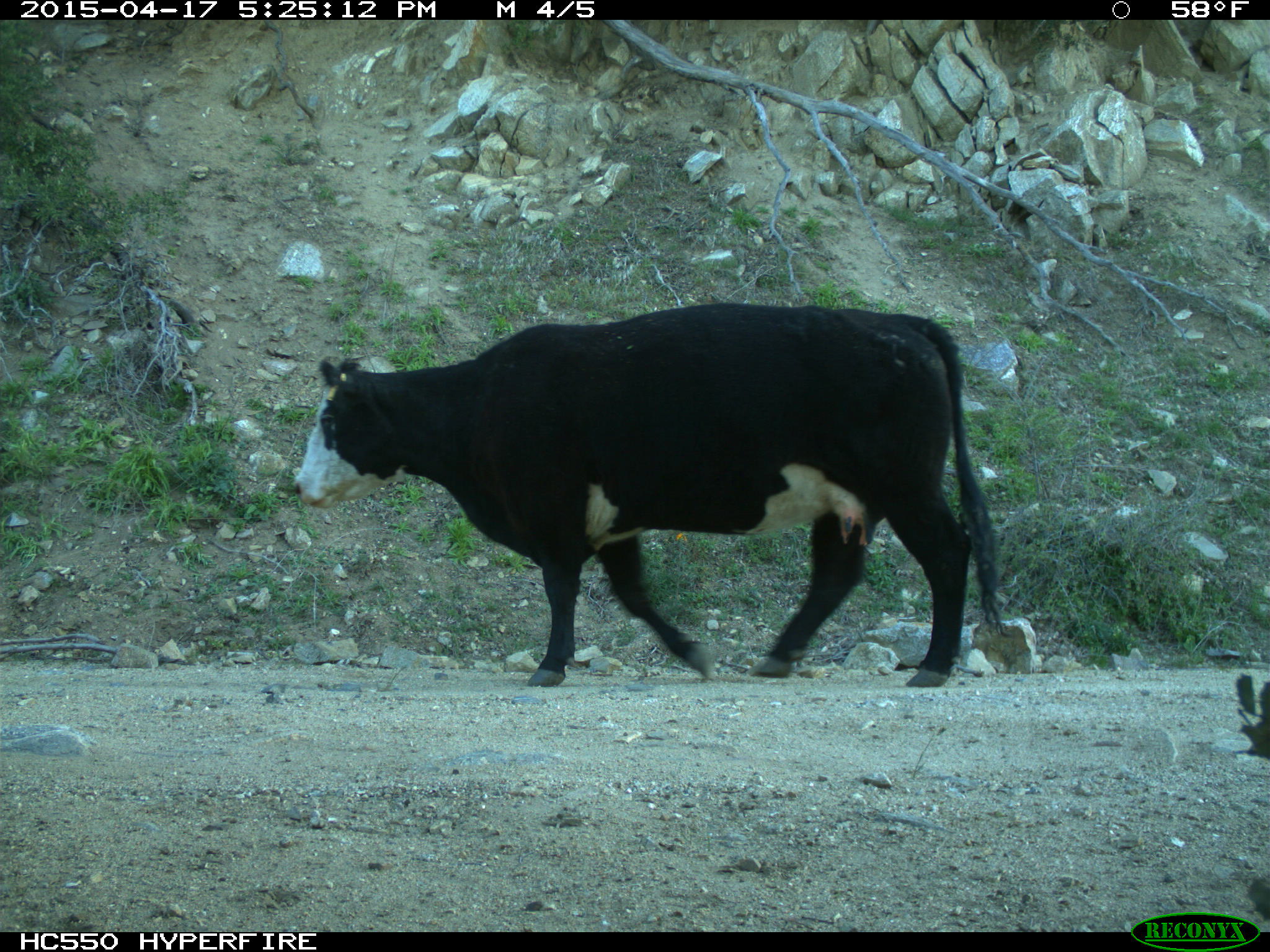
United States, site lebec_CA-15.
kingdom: Animalia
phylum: Chordata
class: Mammalia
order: Artiodactyla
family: Bovidae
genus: Bos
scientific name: Bos taurus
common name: domestic cow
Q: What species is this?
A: Bos taurus (domestic cow).